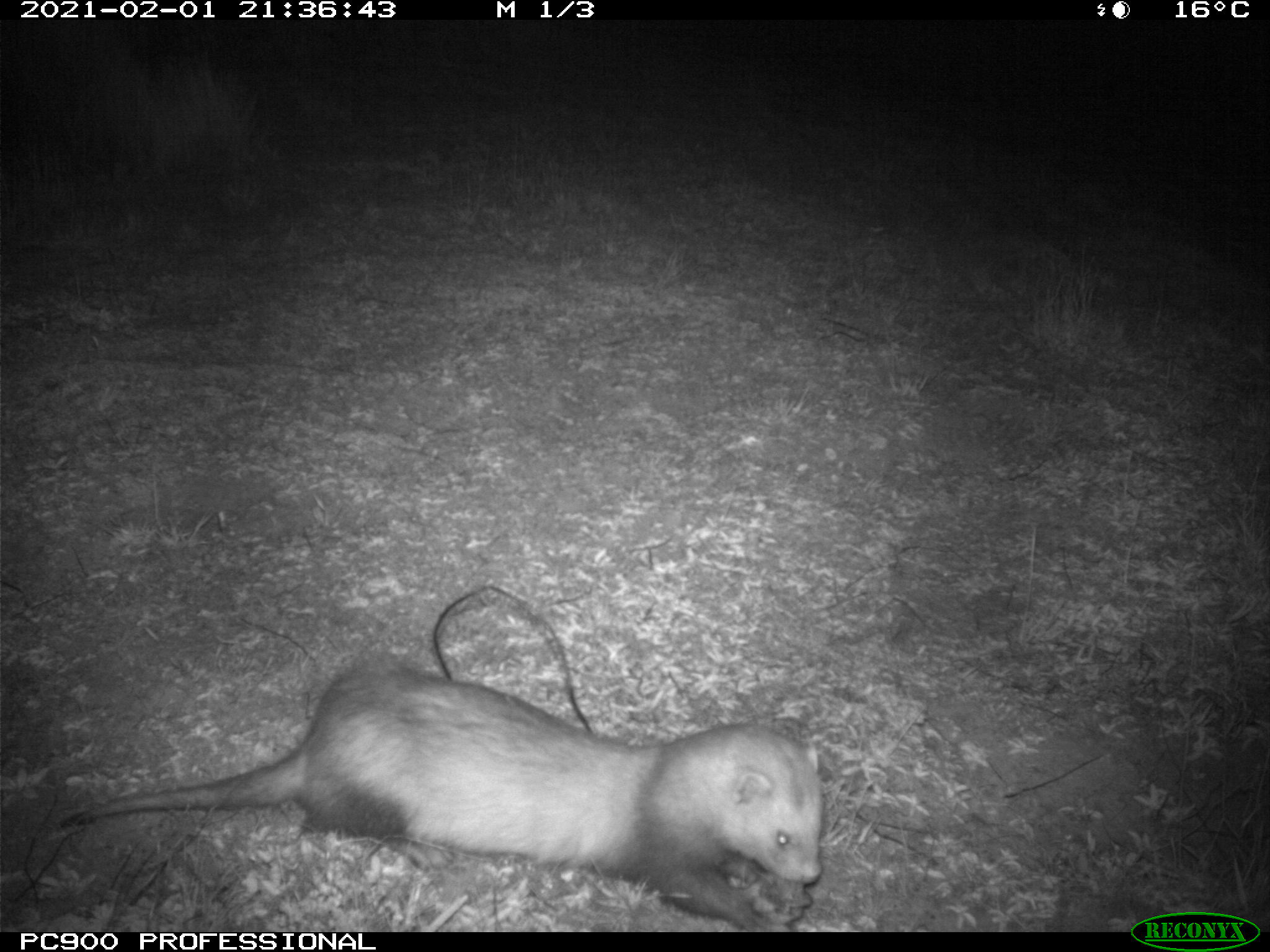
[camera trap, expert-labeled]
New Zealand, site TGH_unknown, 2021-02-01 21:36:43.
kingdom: Animalia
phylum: Chordata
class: Mammalia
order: Carnivora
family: Mustelidae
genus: Mustela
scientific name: Mustela furo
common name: ferret